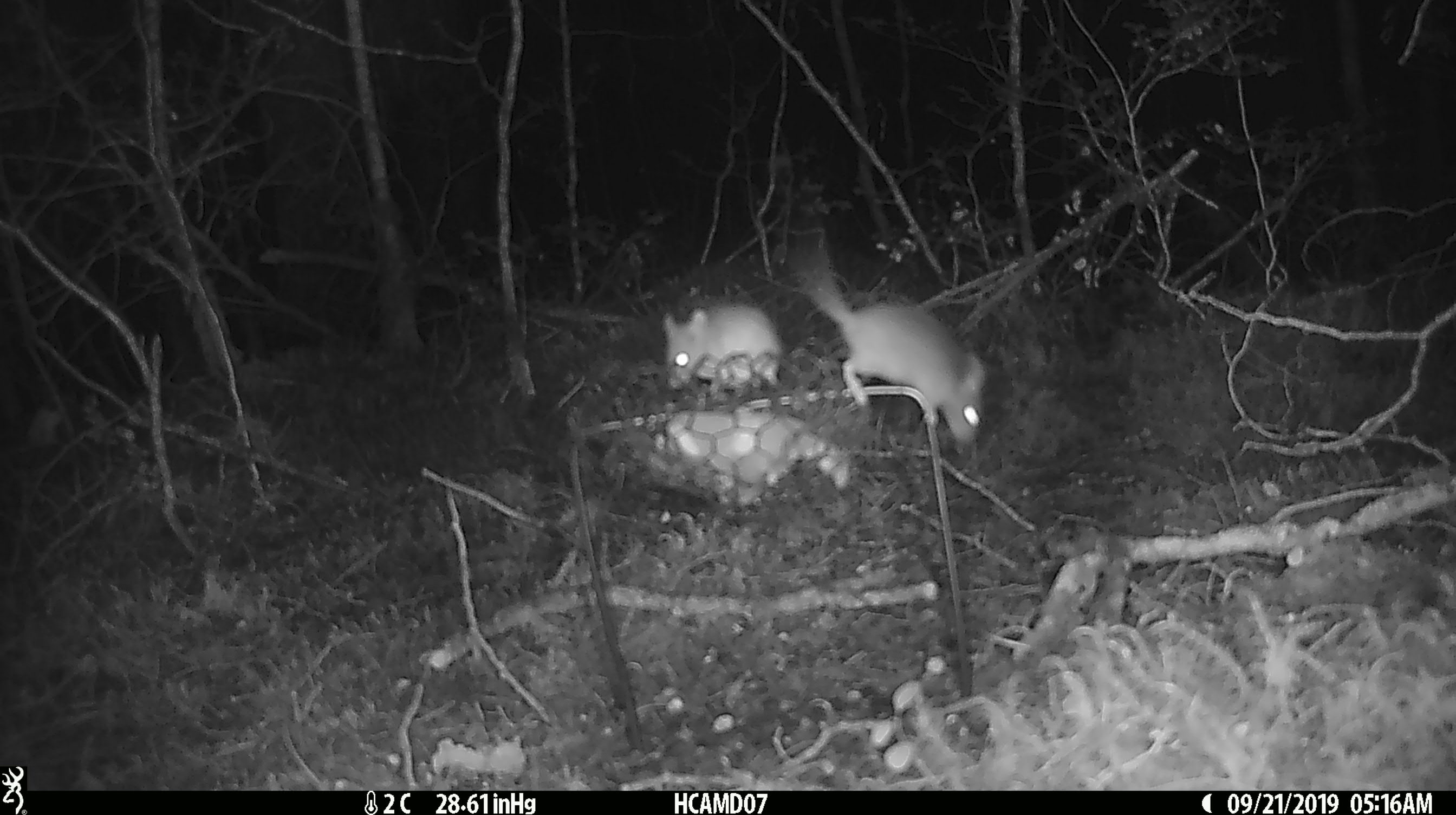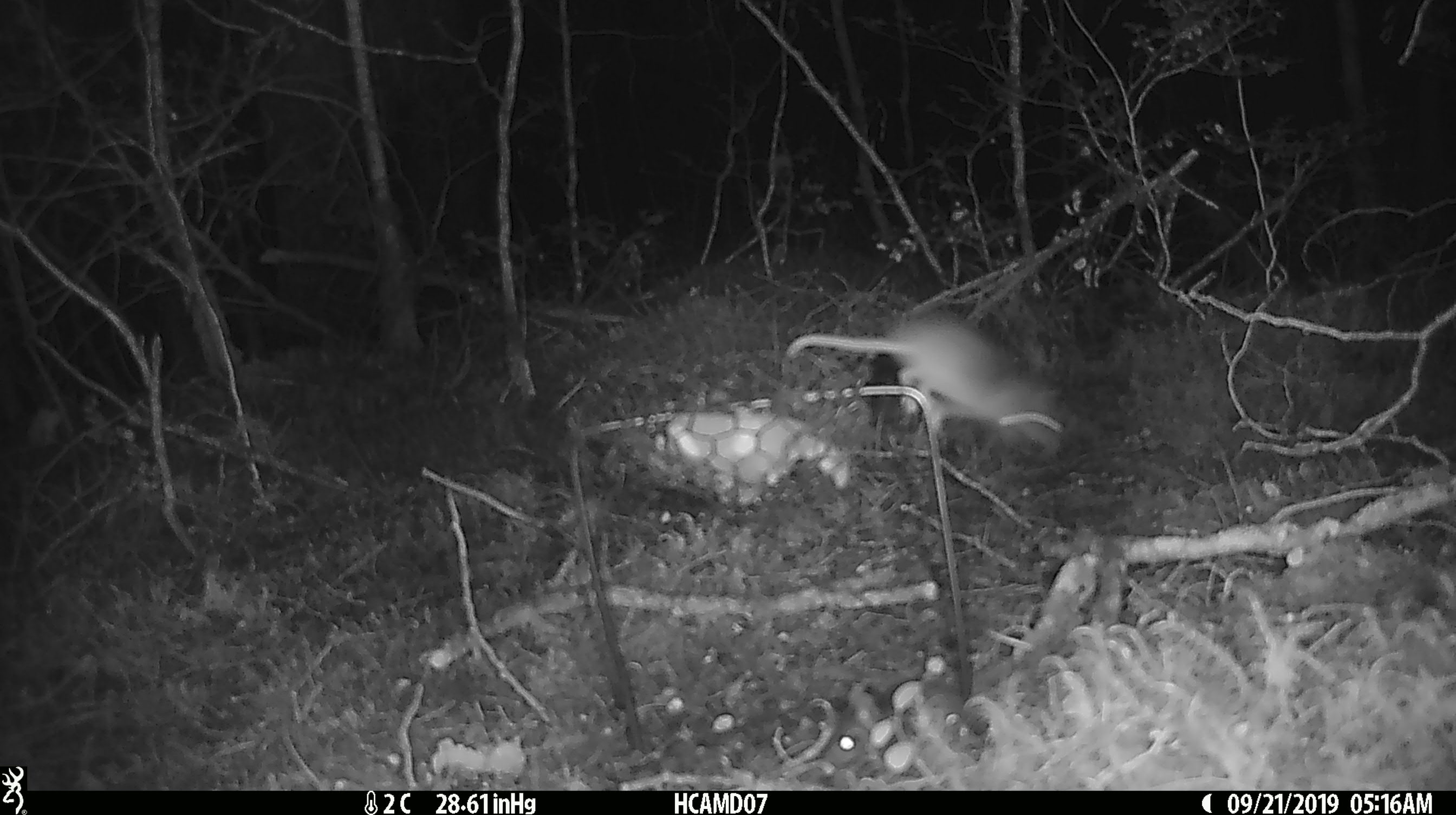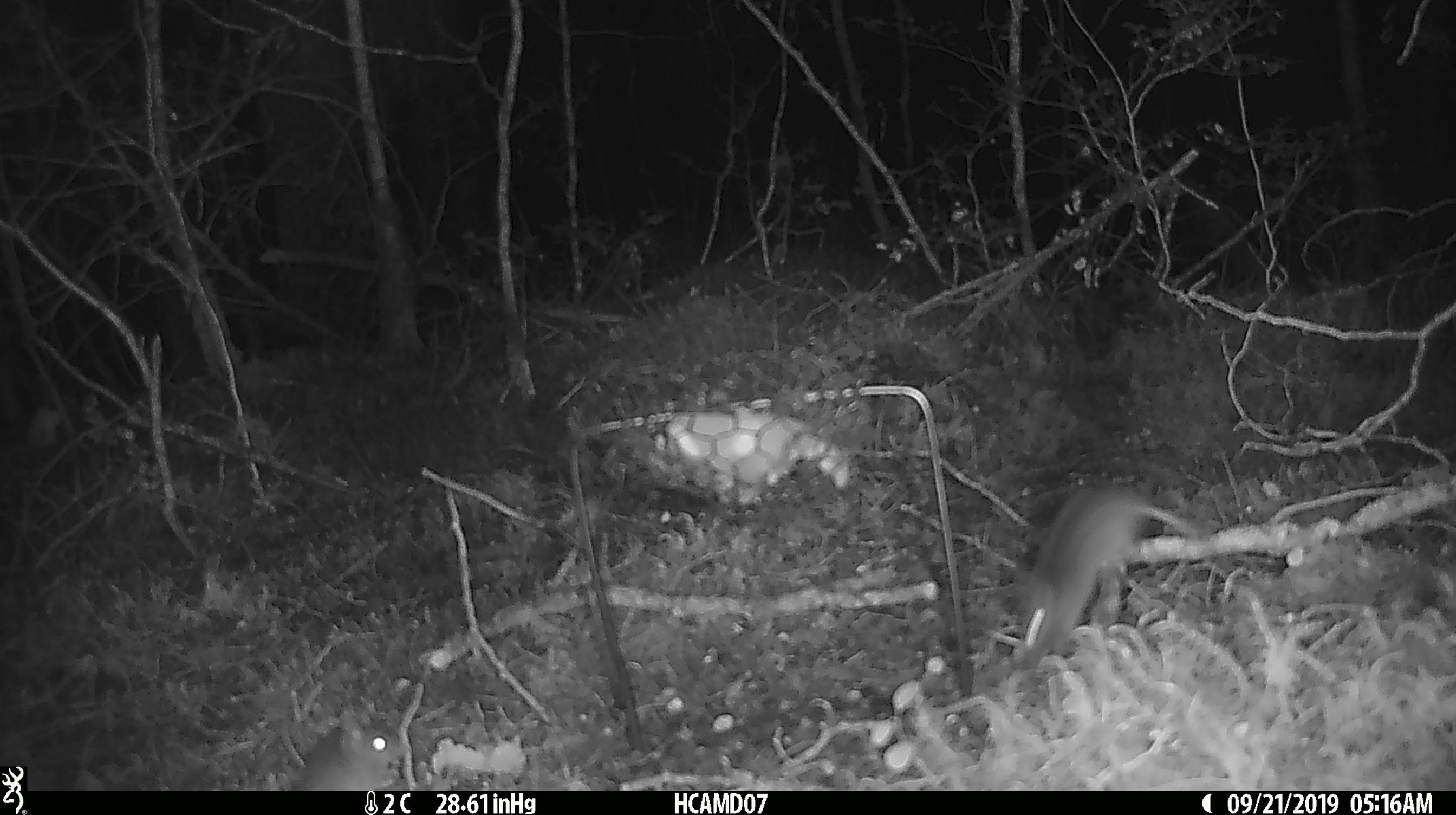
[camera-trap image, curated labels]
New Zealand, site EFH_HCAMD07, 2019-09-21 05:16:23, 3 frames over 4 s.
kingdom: Animalia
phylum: Chordata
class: Mammalia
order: Rodentia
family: Muridae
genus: Mus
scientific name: Mus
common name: mouse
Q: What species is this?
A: Mouse (Mus).